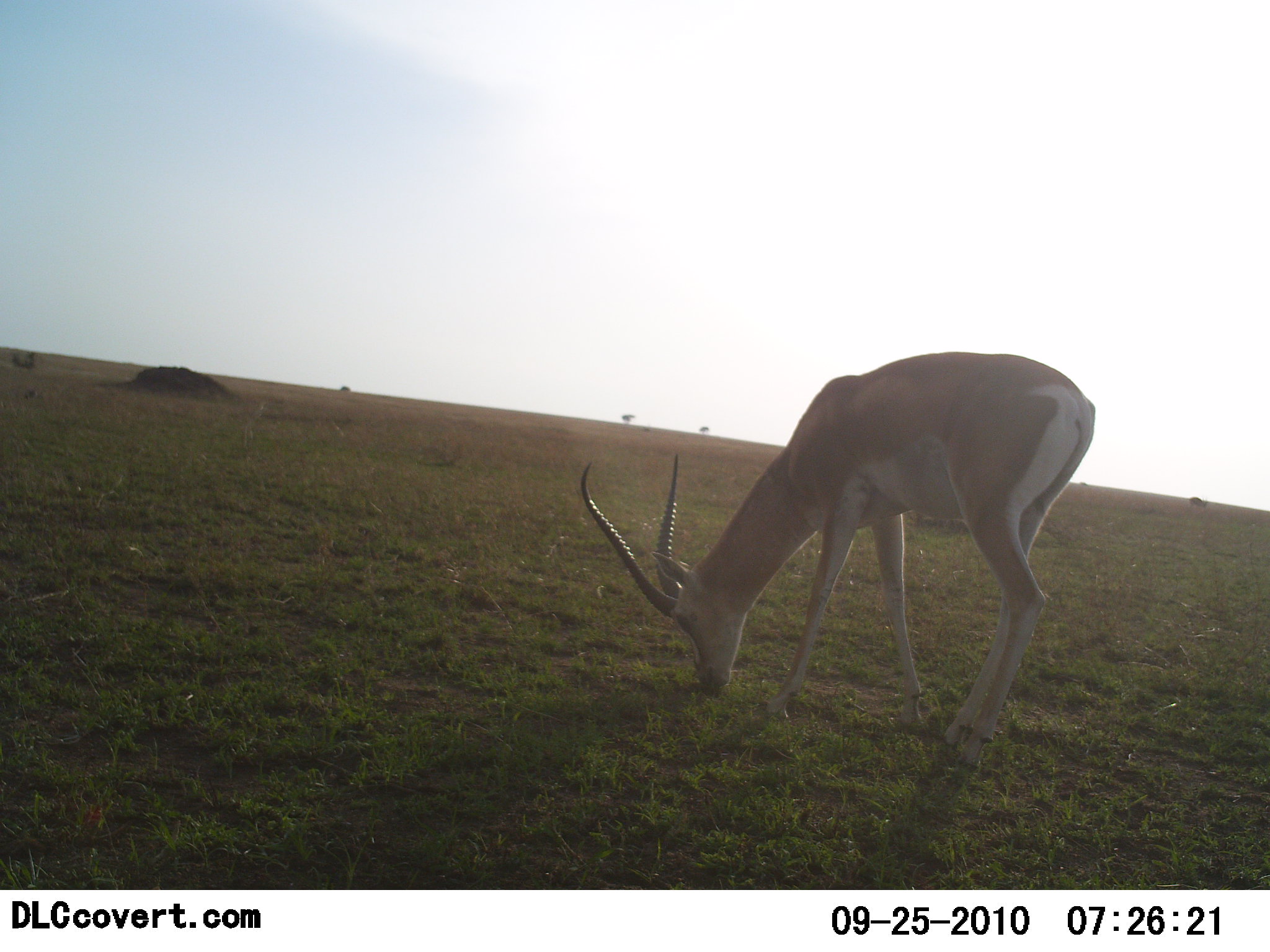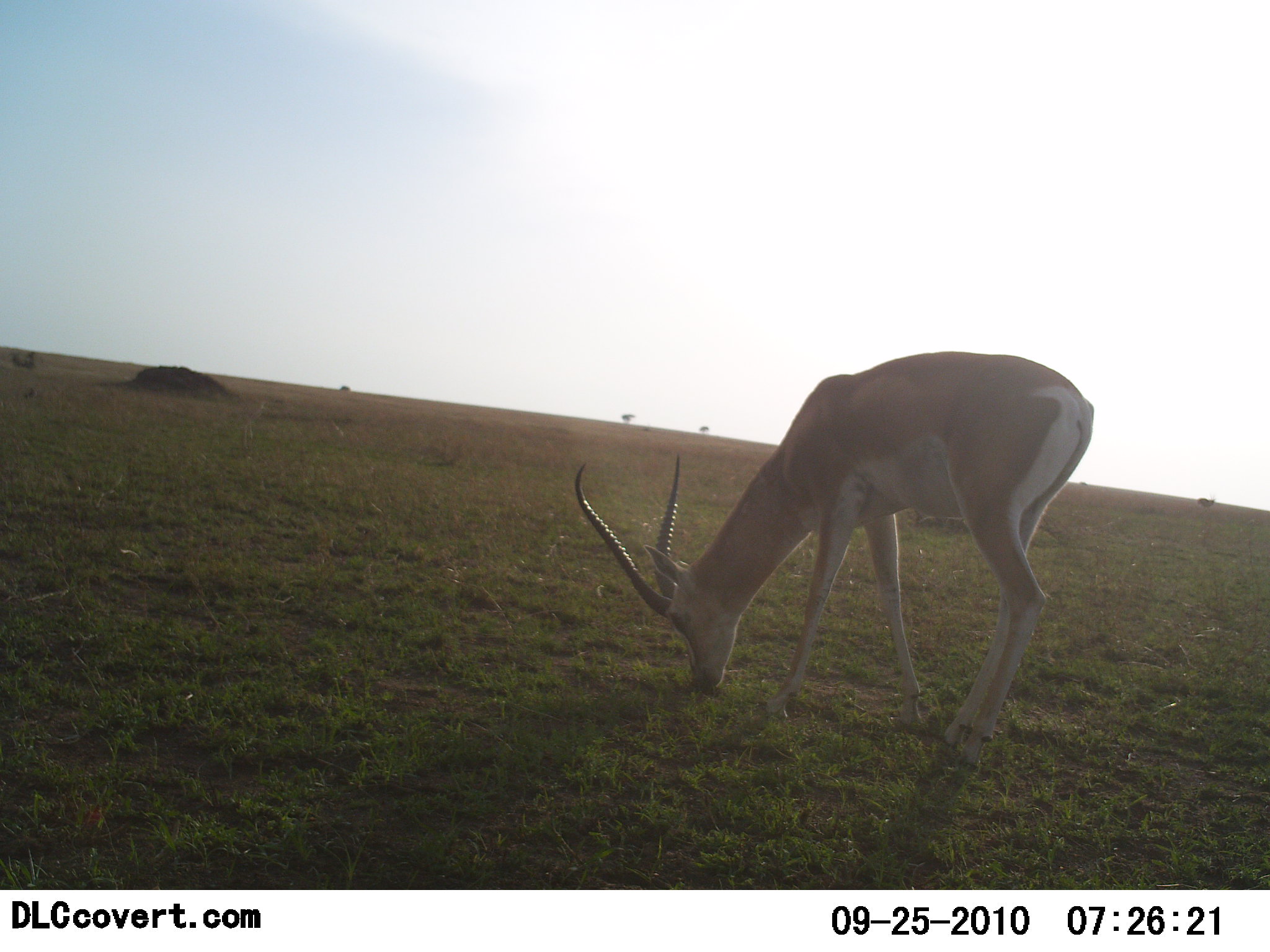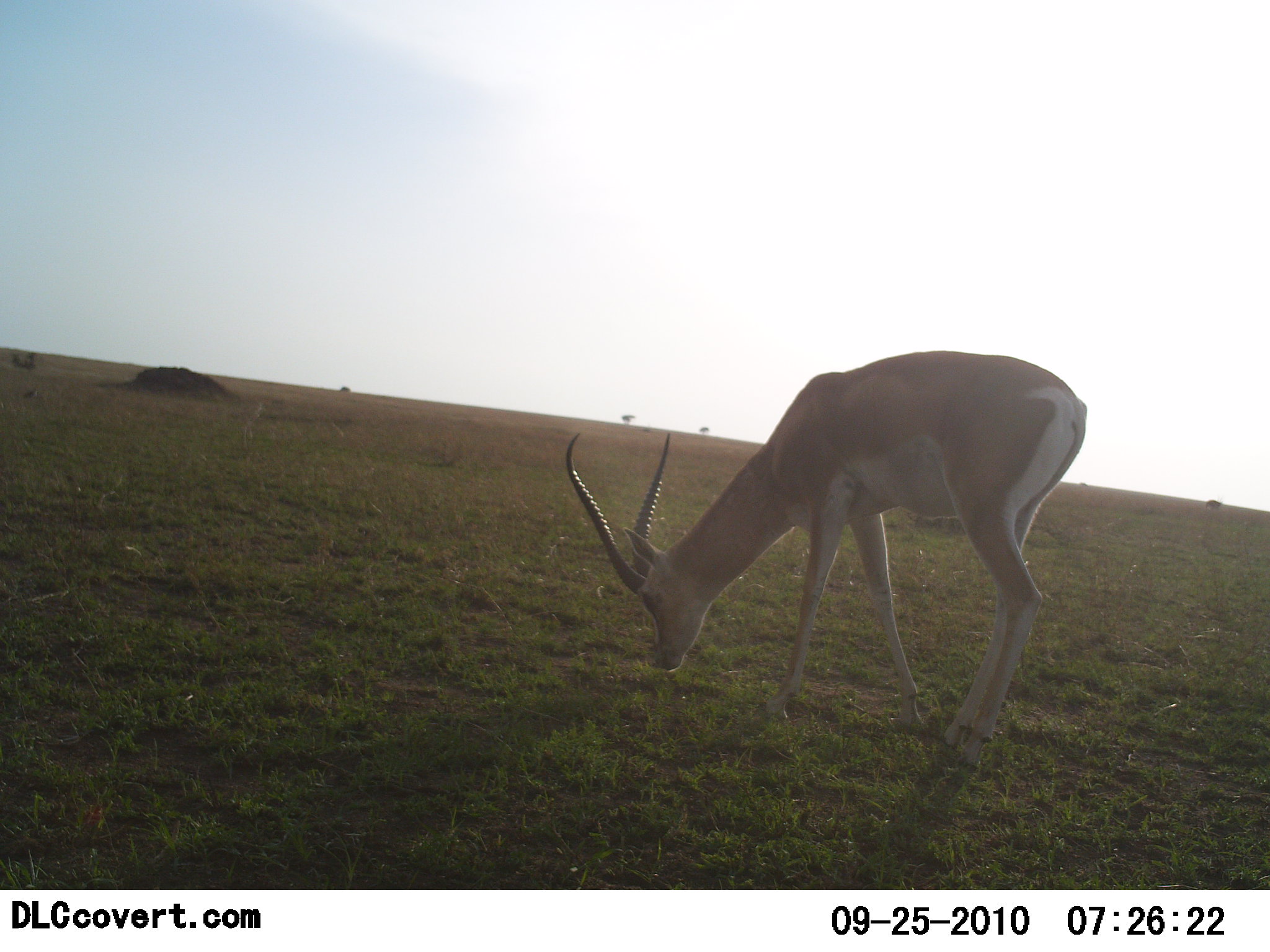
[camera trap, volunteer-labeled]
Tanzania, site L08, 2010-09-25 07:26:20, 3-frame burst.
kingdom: Animalia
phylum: Chordata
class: Mammalia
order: Artiodactyla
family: Bovidae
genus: Nanger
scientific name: Nanger granti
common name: grant's gazelle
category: gazellegrants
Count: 1.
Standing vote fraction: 7%.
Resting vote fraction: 0%.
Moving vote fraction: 13%.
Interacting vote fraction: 0%.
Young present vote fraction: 0%.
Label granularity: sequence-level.